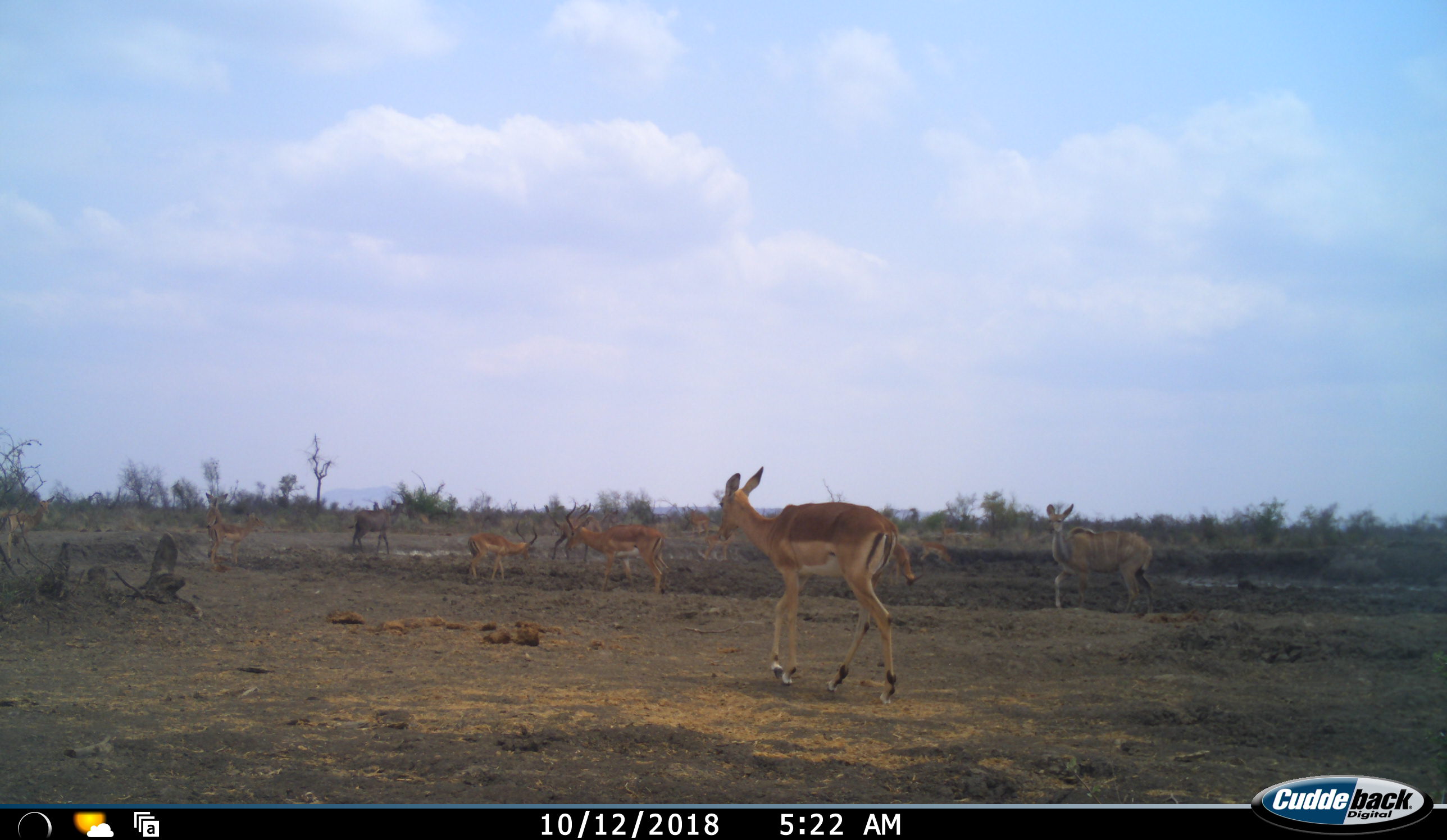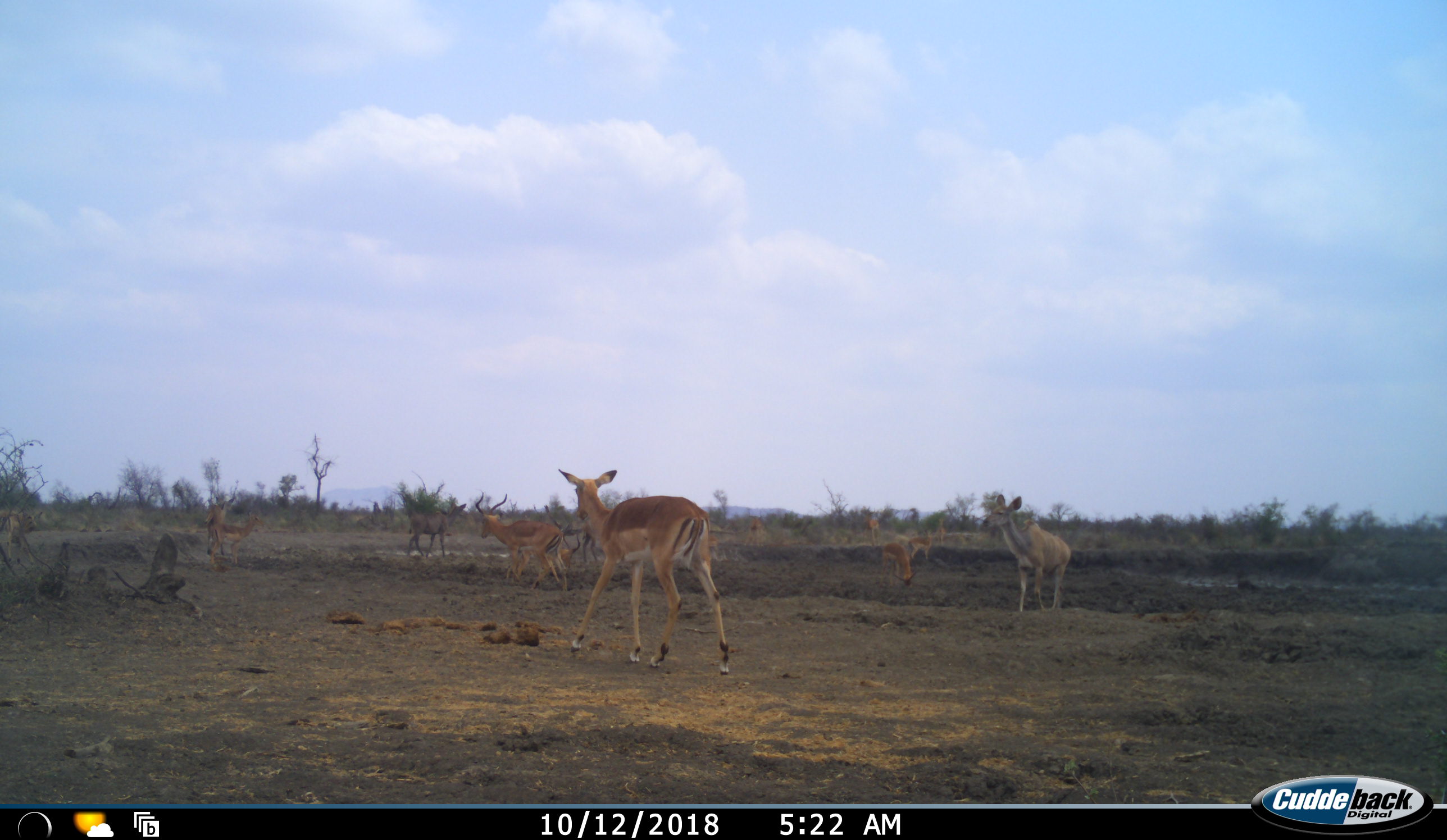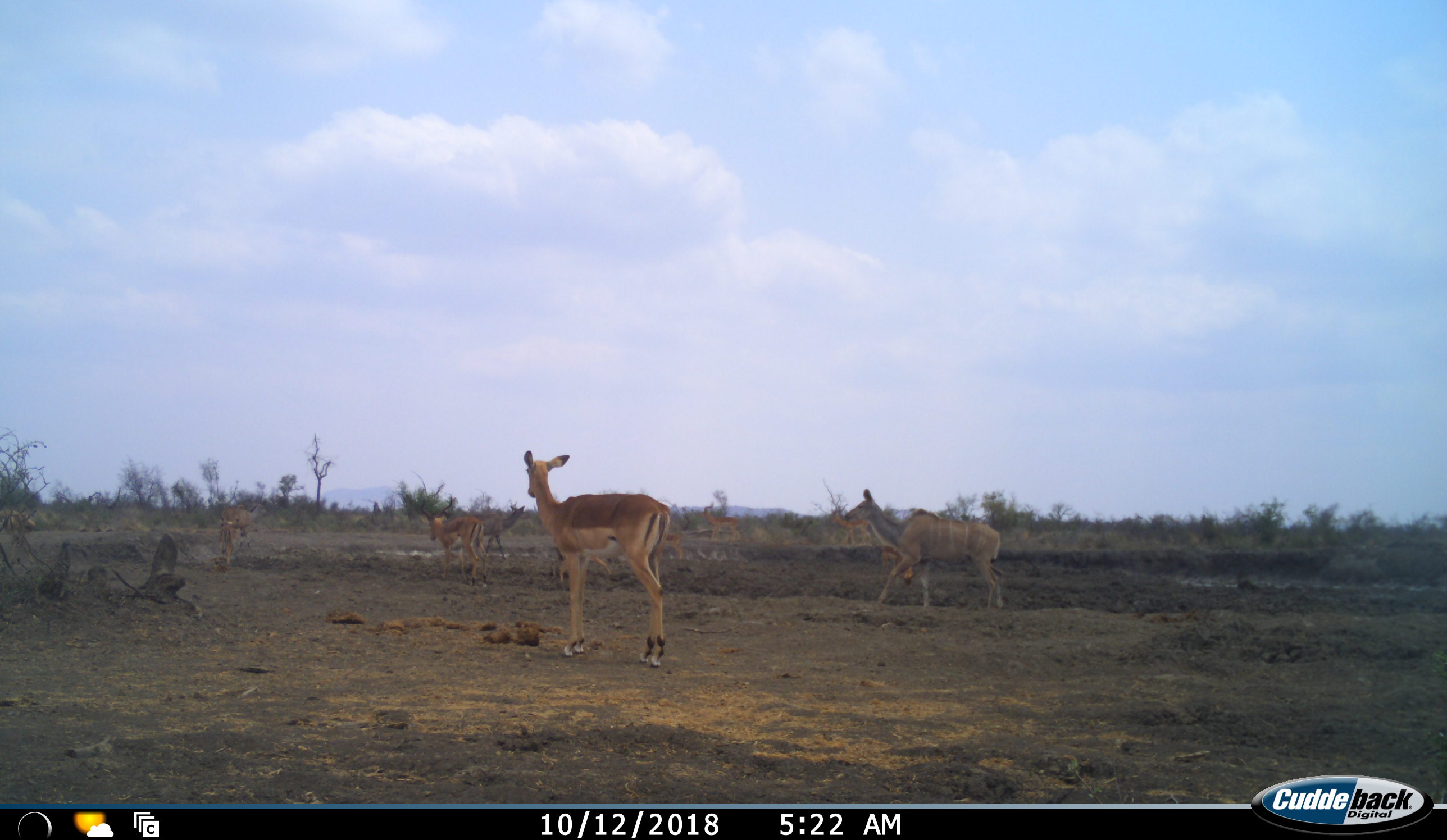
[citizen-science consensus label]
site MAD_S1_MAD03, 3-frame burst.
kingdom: Animalia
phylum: Chordata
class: Mammalia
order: Artiodactyla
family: Bovidae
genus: Aepyceros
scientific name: Aepyceros melampus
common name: impala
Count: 10.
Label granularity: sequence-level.